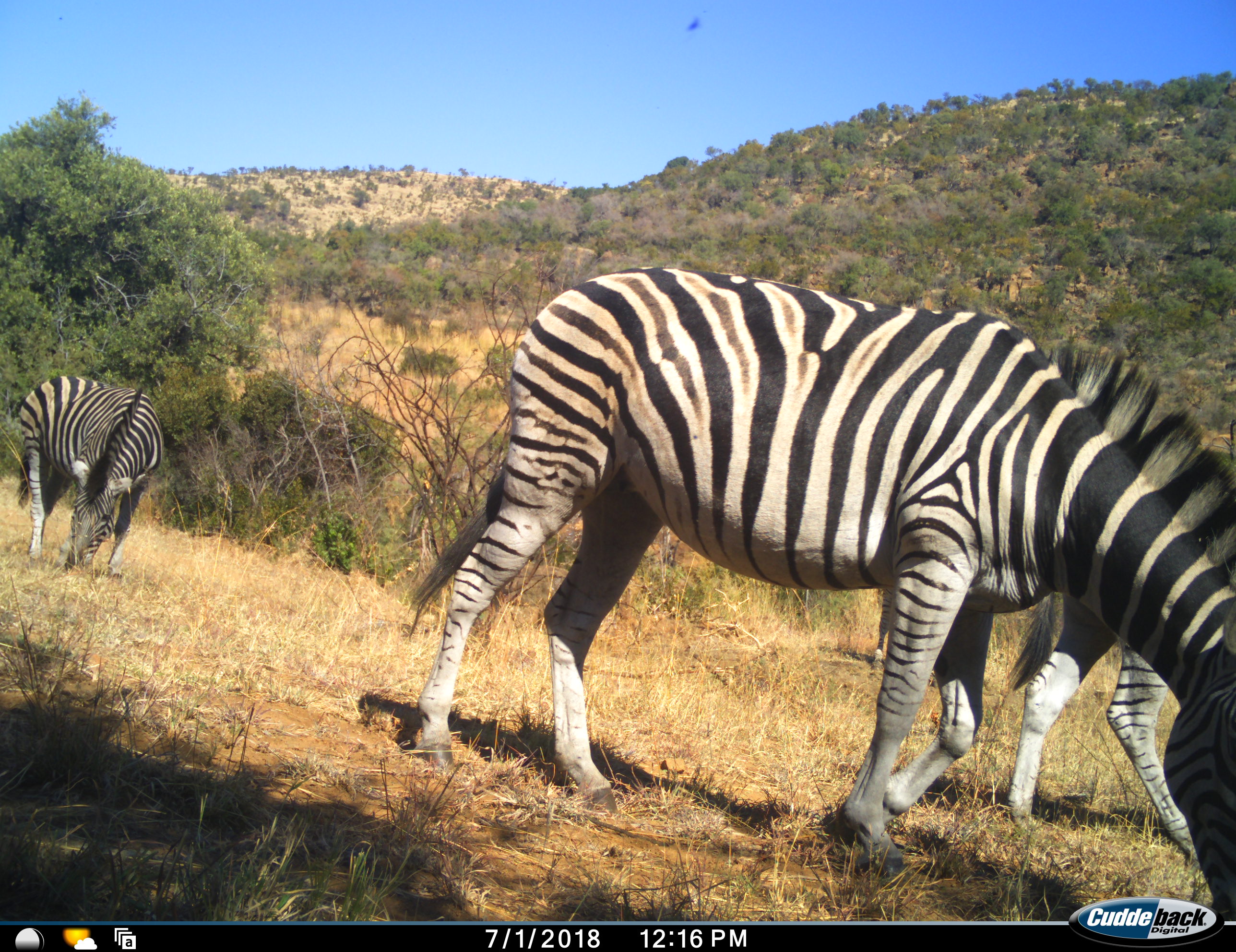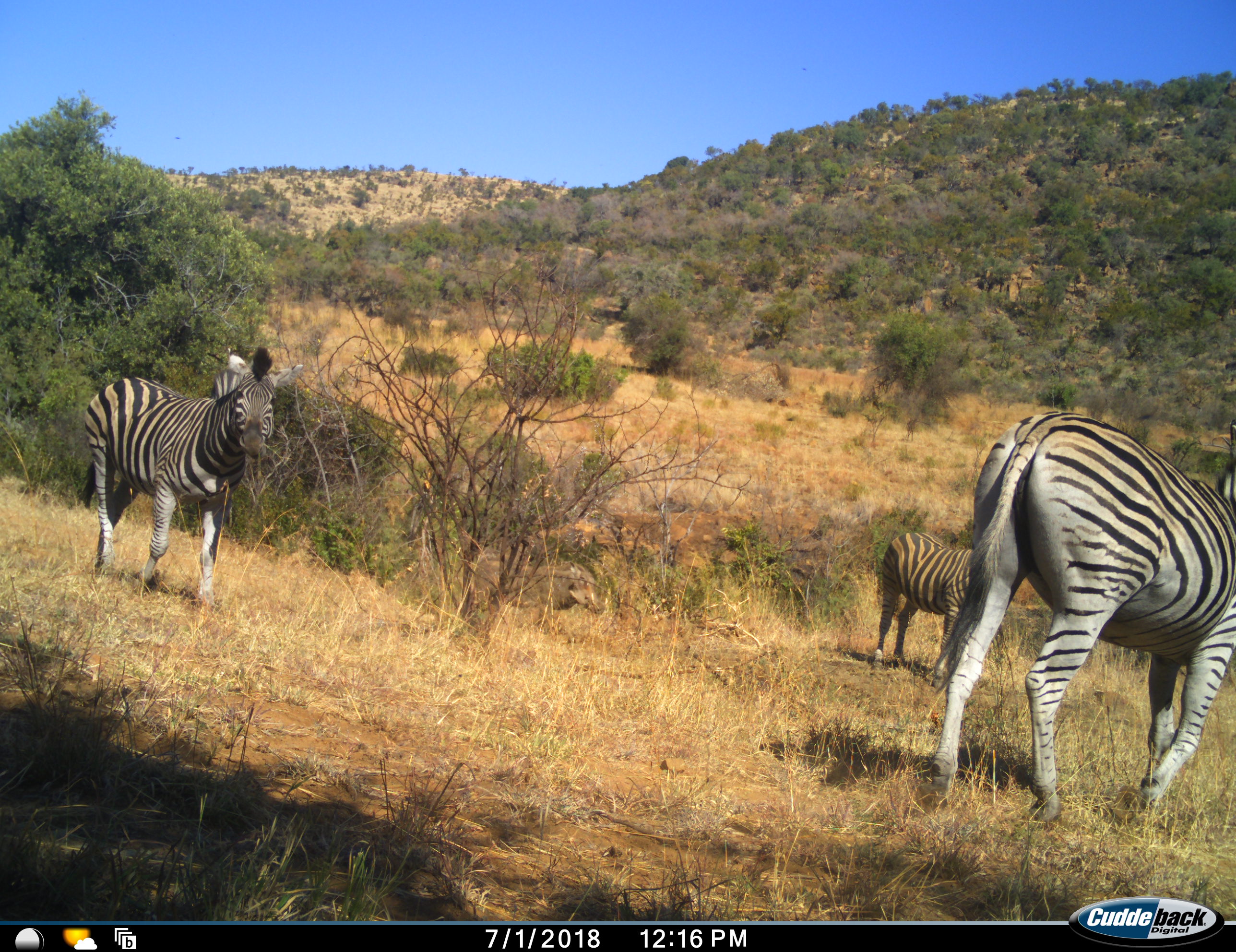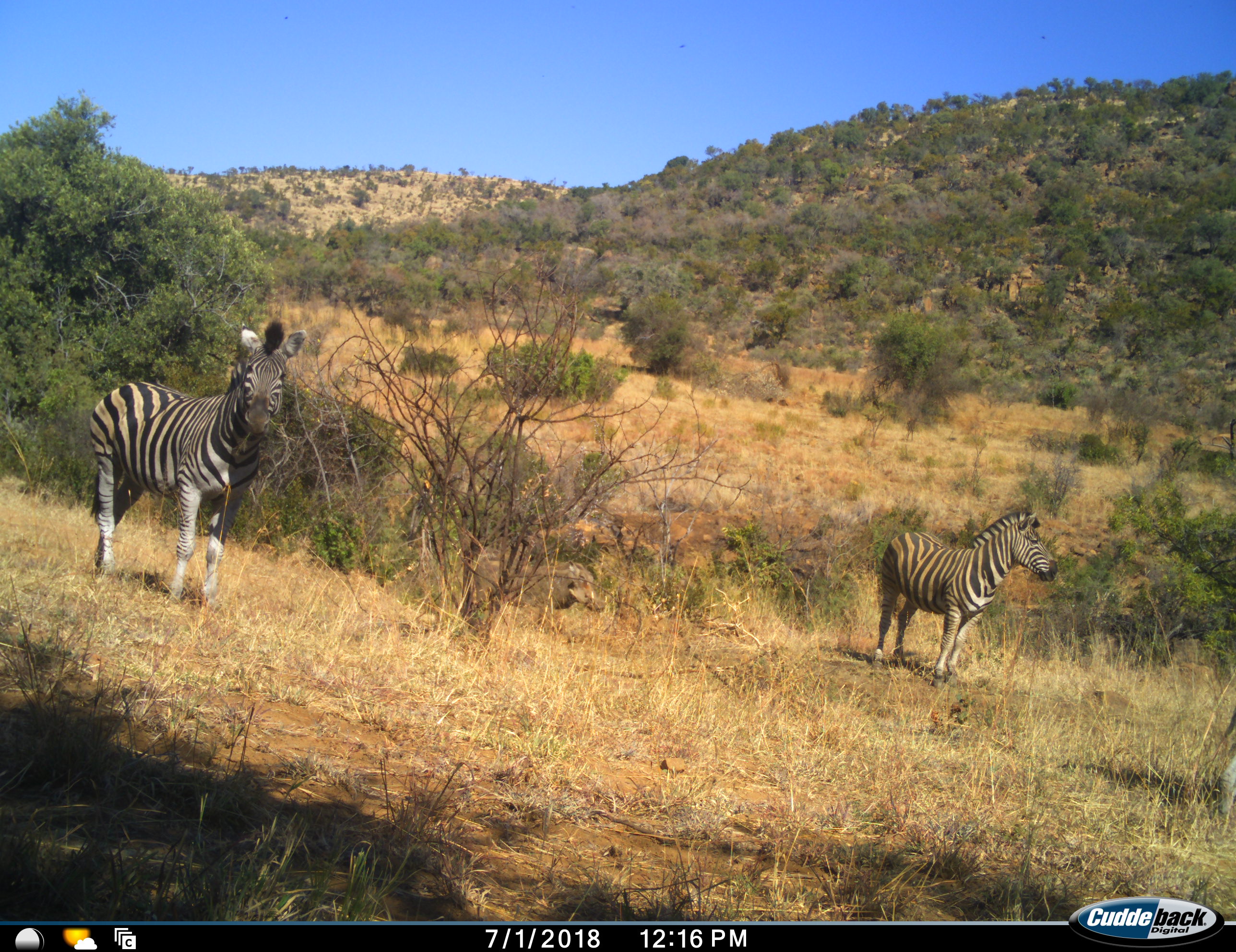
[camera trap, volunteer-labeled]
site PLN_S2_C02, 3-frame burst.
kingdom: Animalia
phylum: Chordata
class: Mammalia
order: Perissodactyla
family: Equidae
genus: Equus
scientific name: Equus quagga burchellii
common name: burchell's zebra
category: zebraburchells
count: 4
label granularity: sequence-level